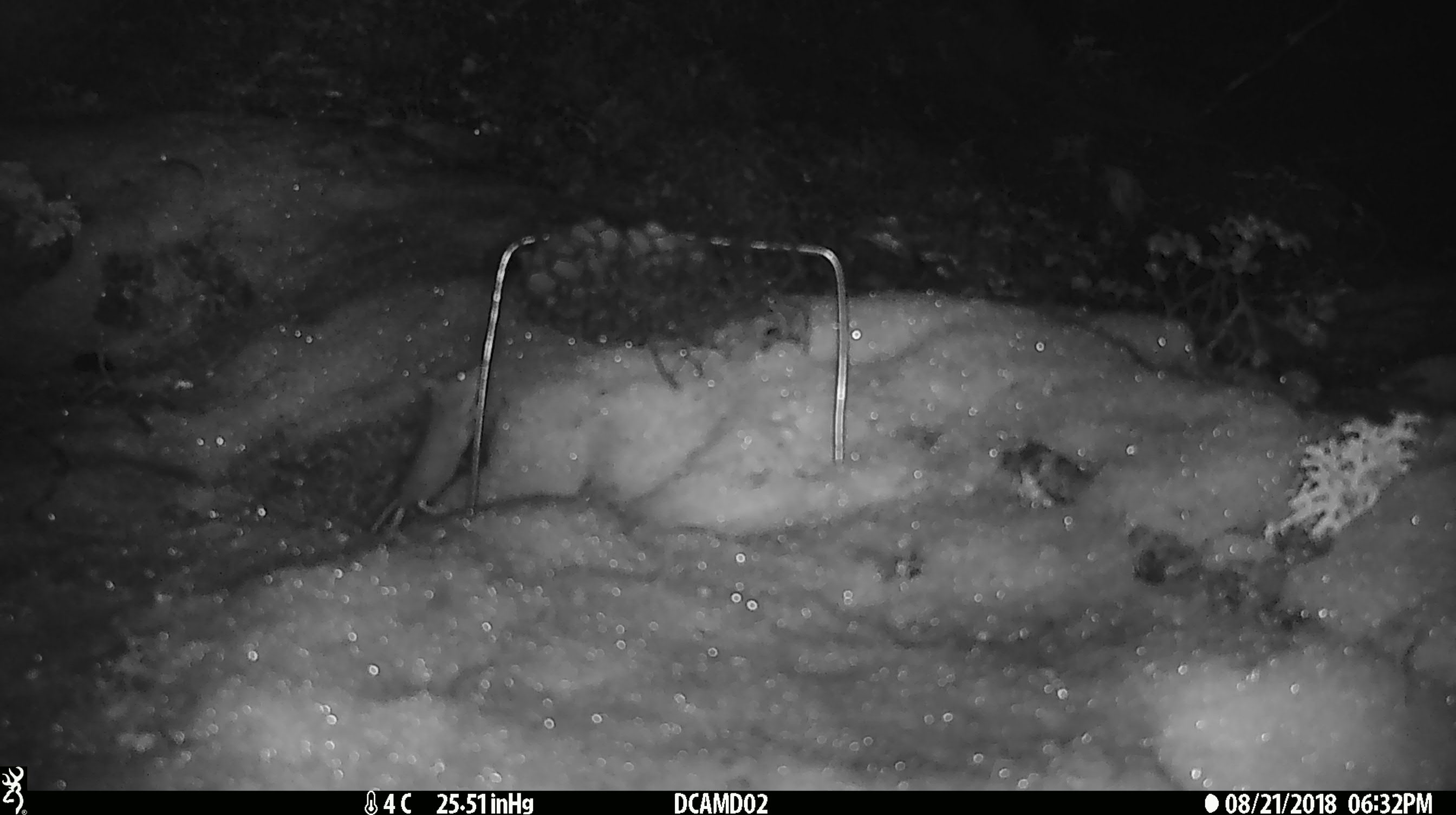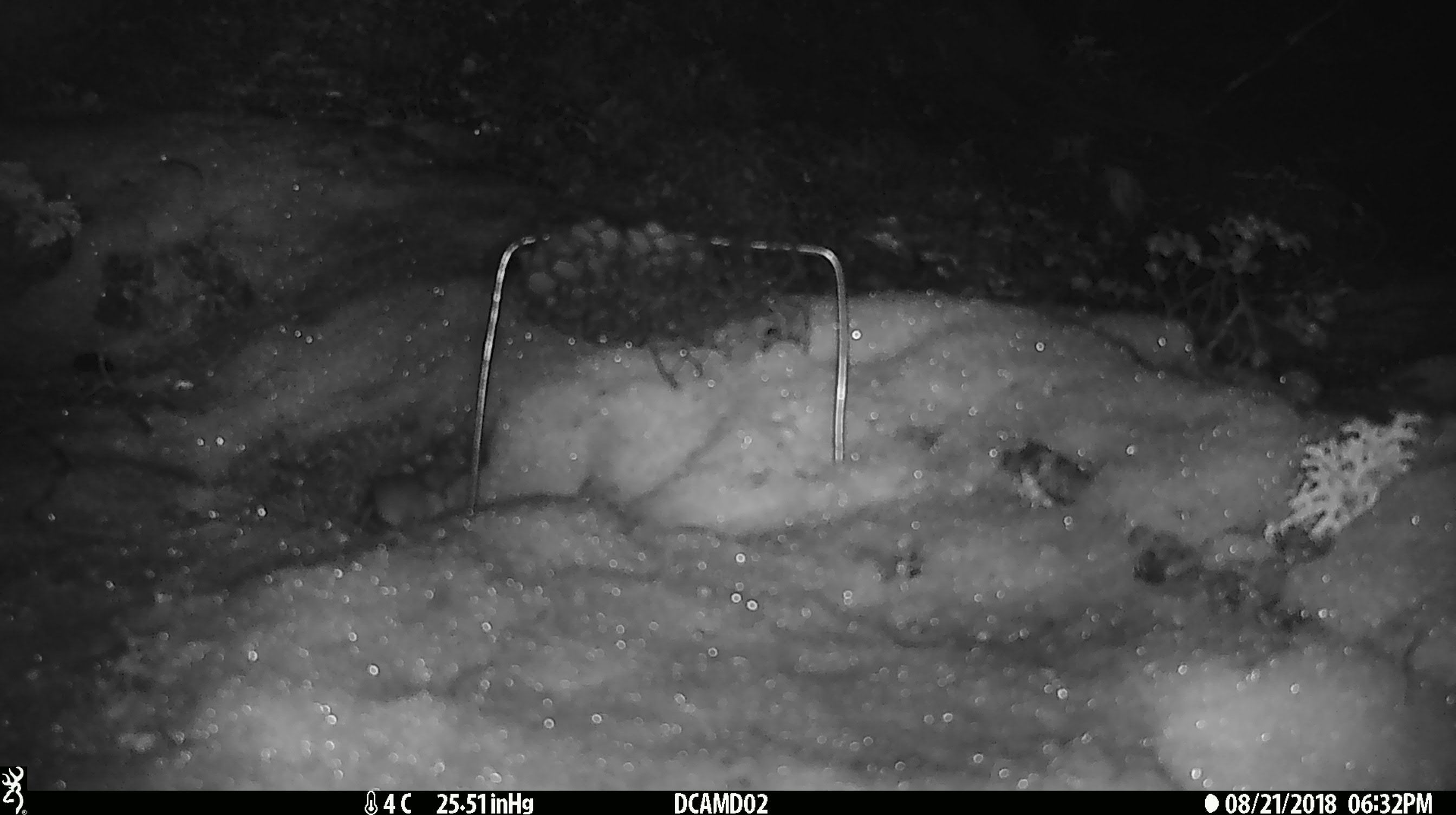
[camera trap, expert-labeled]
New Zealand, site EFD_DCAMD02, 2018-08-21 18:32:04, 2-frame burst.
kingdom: Animalia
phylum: Chordata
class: Mammalia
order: Rodentia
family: Muridae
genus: Mus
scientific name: Mus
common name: mouse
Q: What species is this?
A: Mouse (Mus).